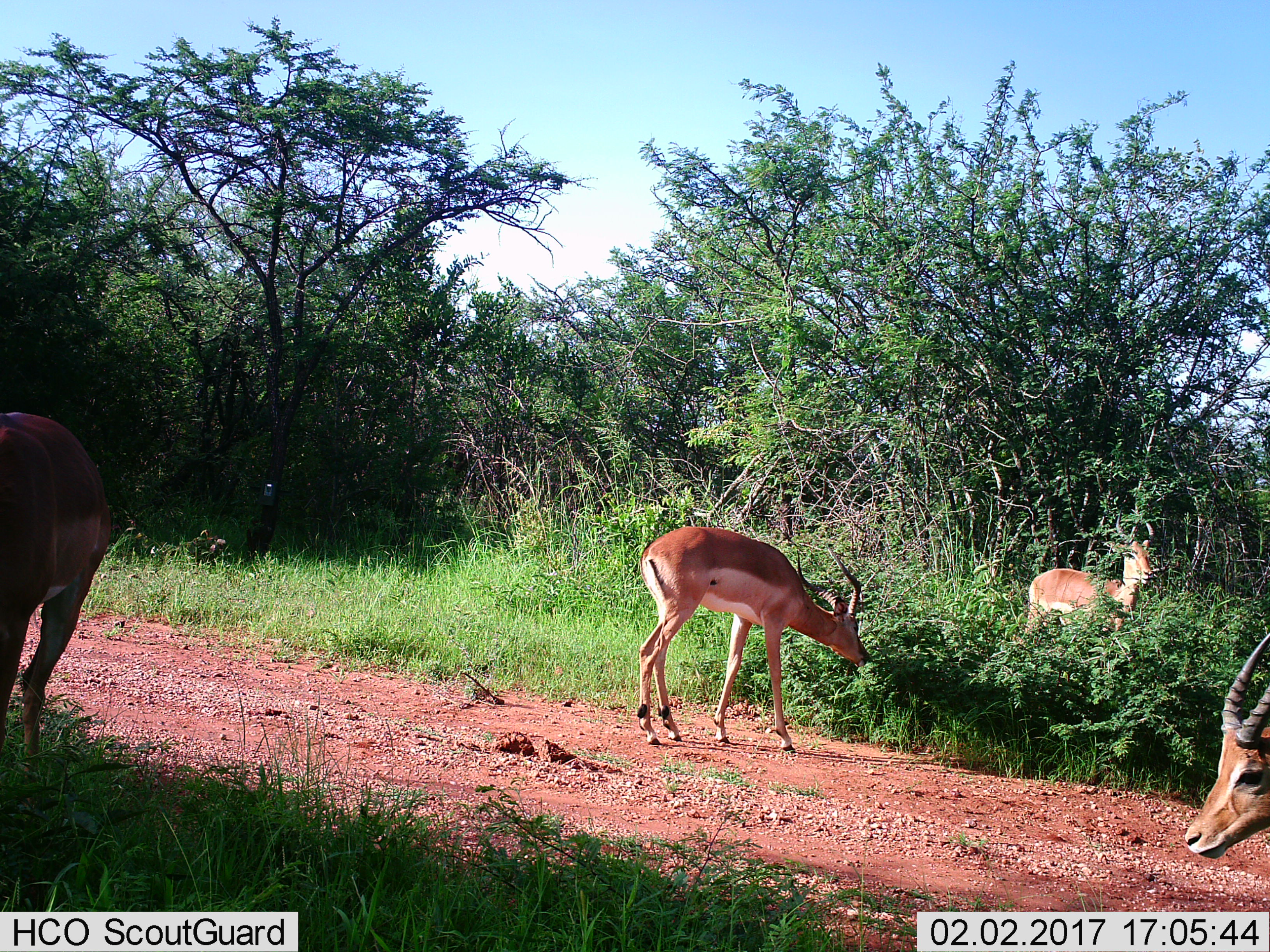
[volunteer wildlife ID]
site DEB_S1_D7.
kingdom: Animalia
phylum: Chordata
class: Mammalia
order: Artiodactyla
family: Bovidae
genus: Aepyceros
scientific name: Aepyceros melampus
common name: impala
Impala (Aepyceros melampus), count 4. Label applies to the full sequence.